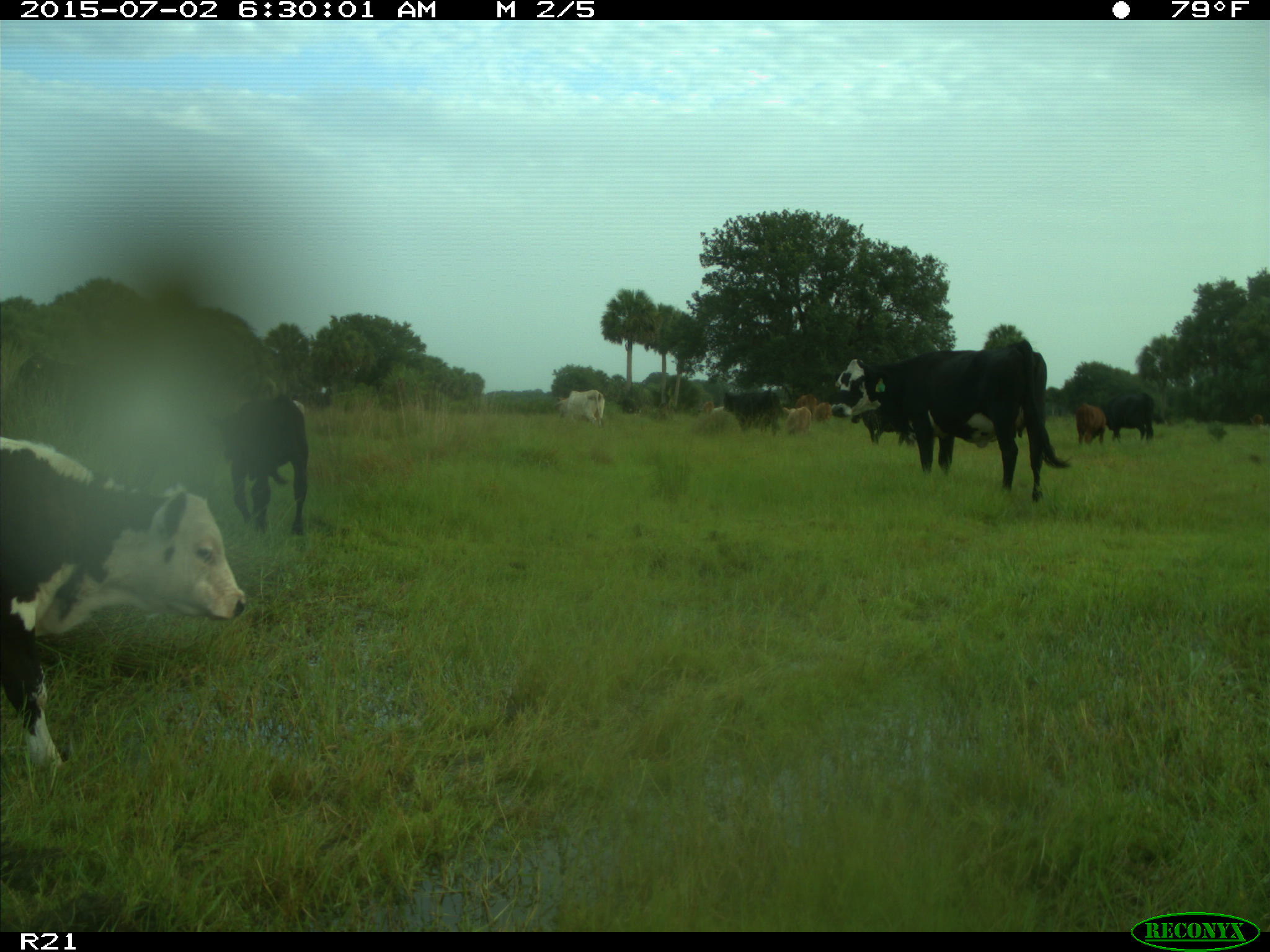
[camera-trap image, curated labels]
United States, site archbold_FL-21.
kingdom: Animalia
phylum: Chordata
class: Mammalia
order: Artiodactyla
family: Bovidae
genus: Bos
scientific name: Bos taurus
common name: domestic cow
Bos taurus (domestic cow).